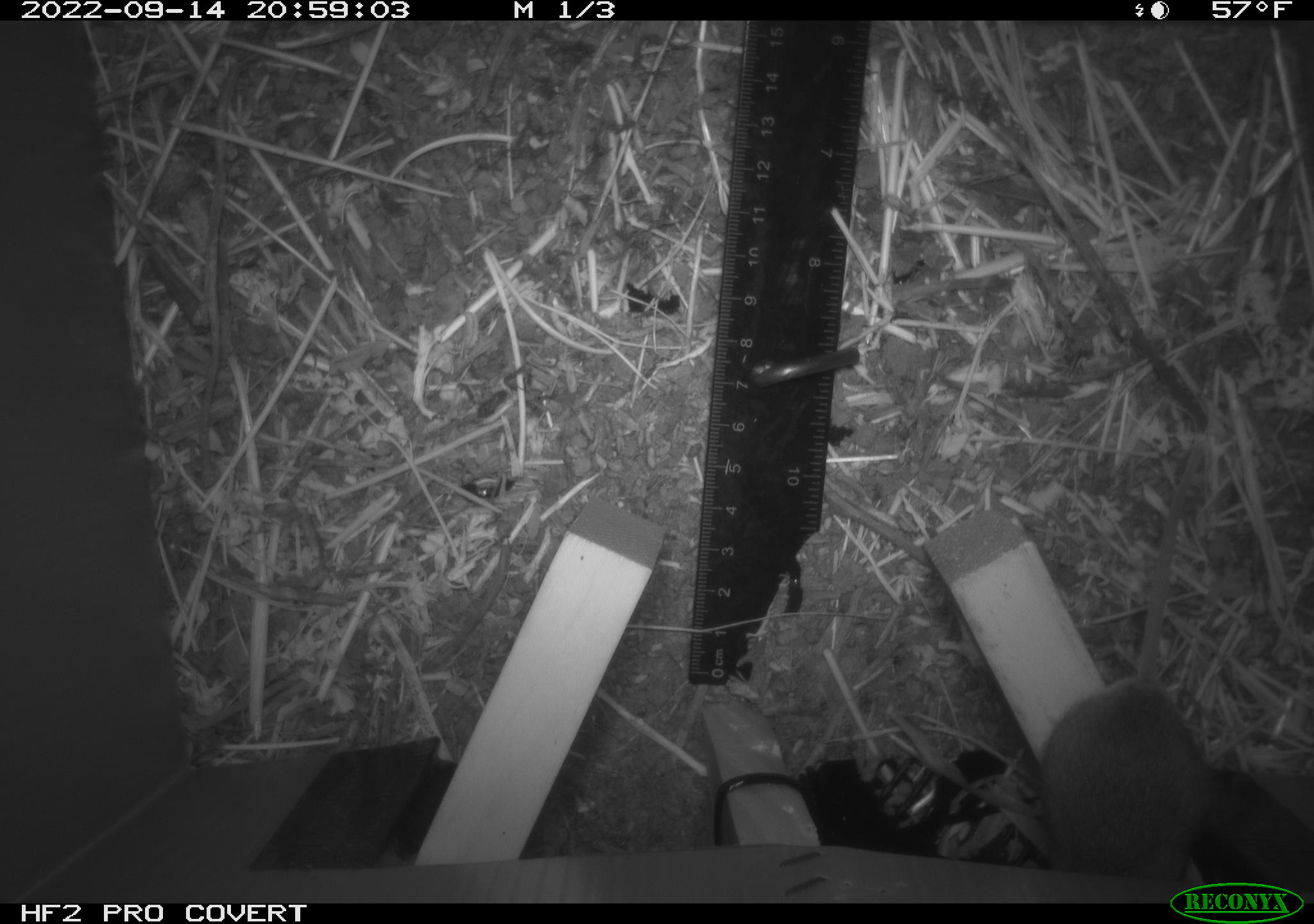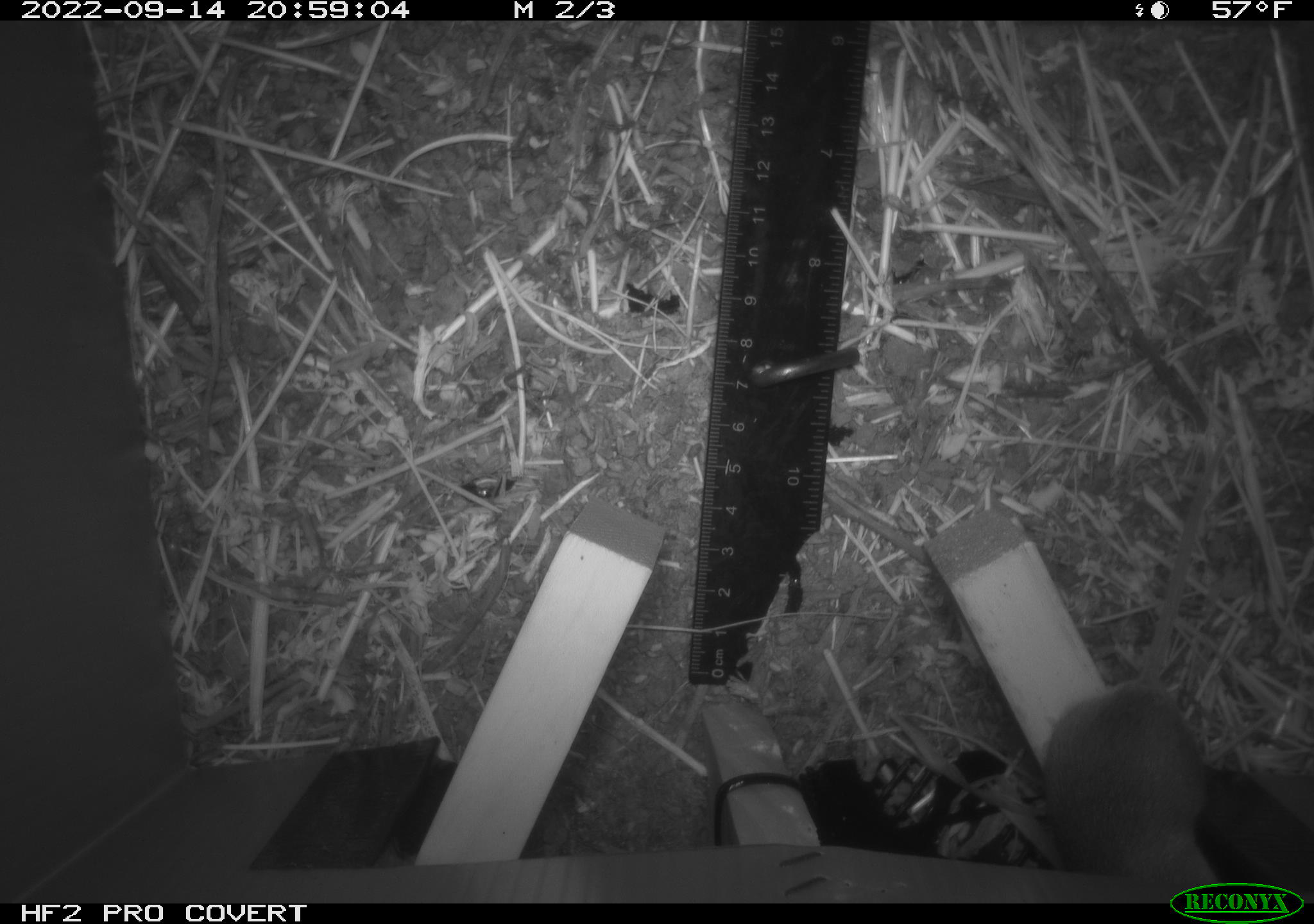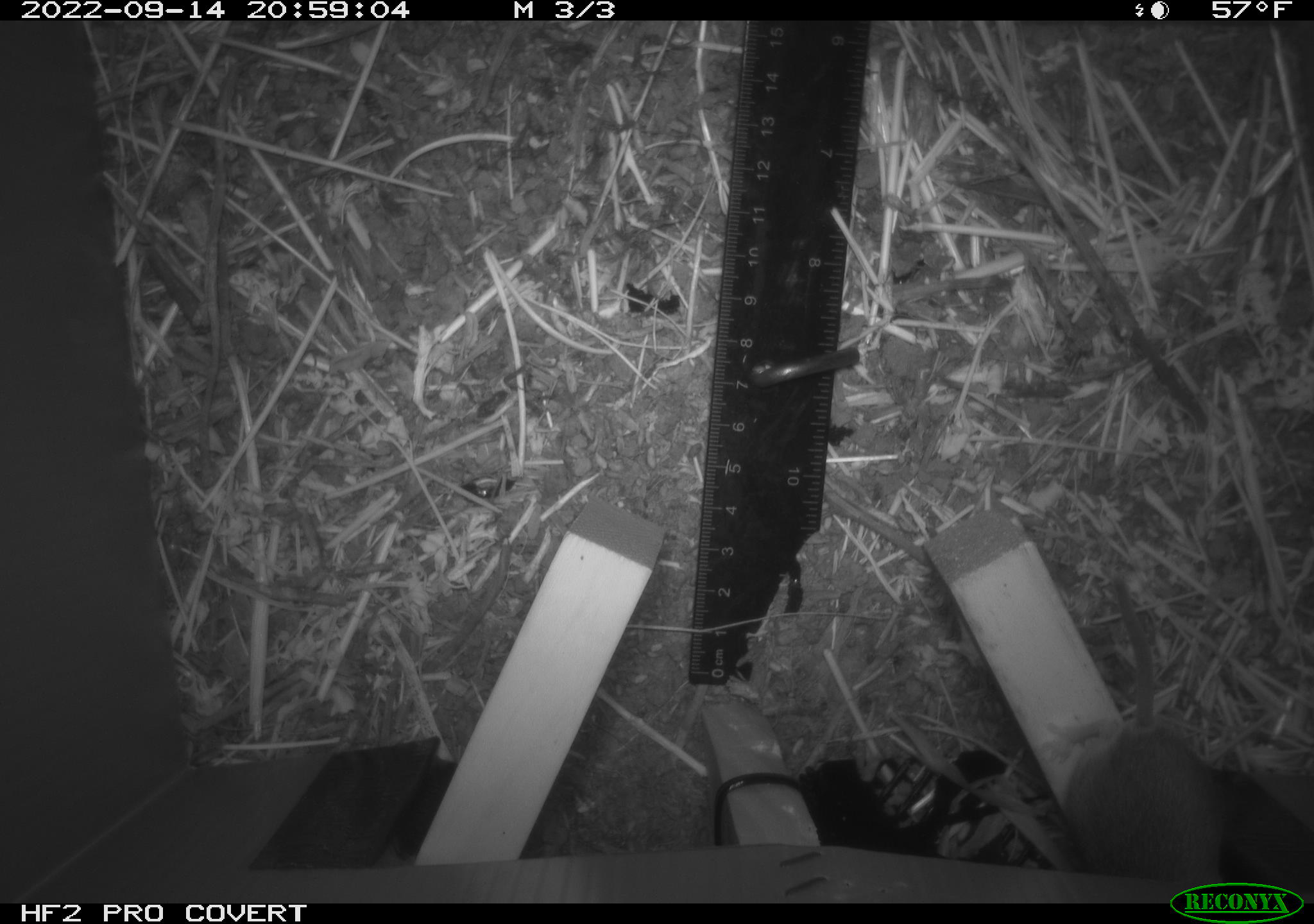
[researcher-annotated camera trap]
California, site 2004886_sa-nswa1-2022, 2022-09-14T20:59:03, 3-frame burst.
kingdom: Animalia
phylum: Chordata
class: Mammalia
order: Rodentia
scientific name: Rodentia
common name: rodent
Rodent (Rodentia).